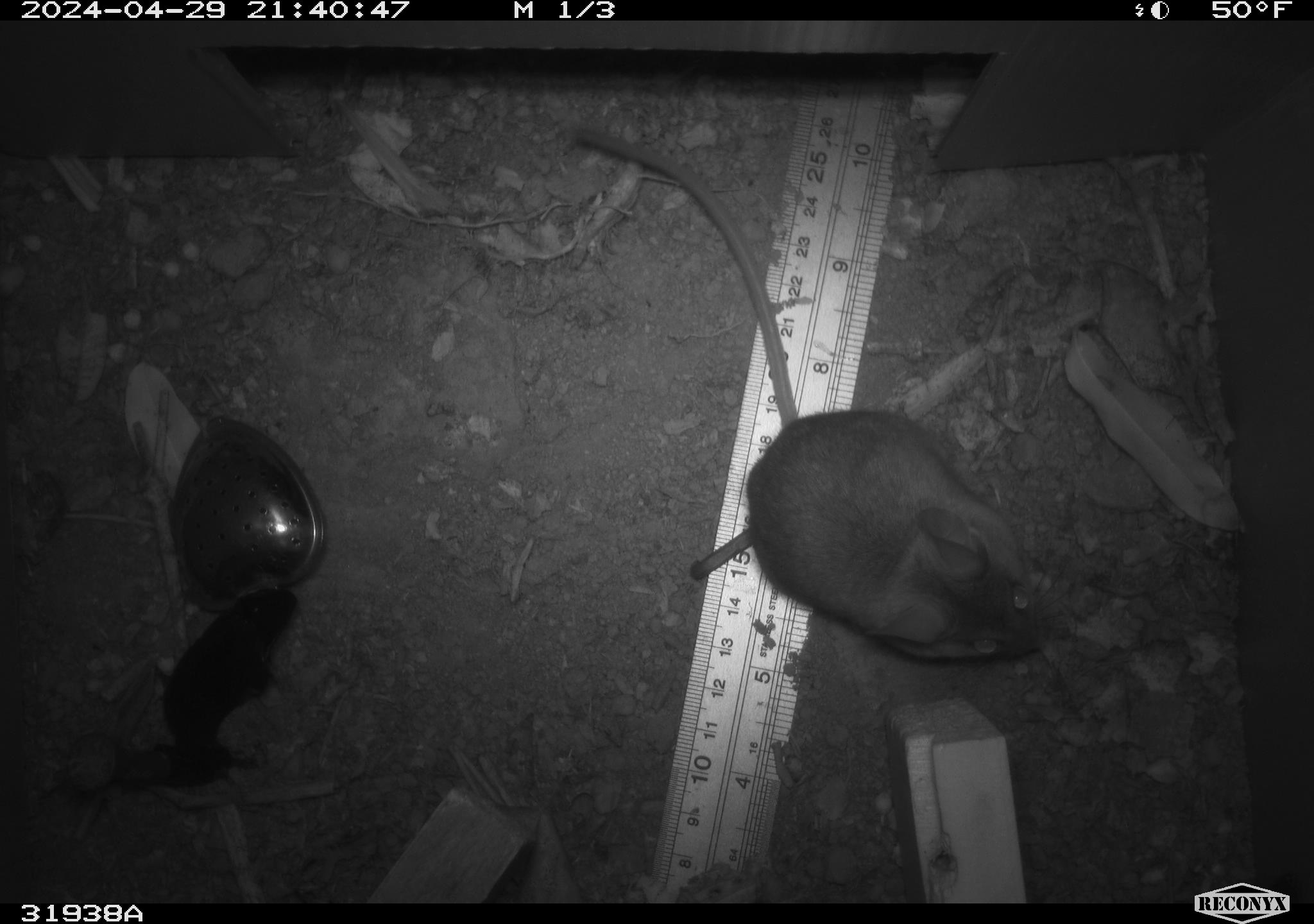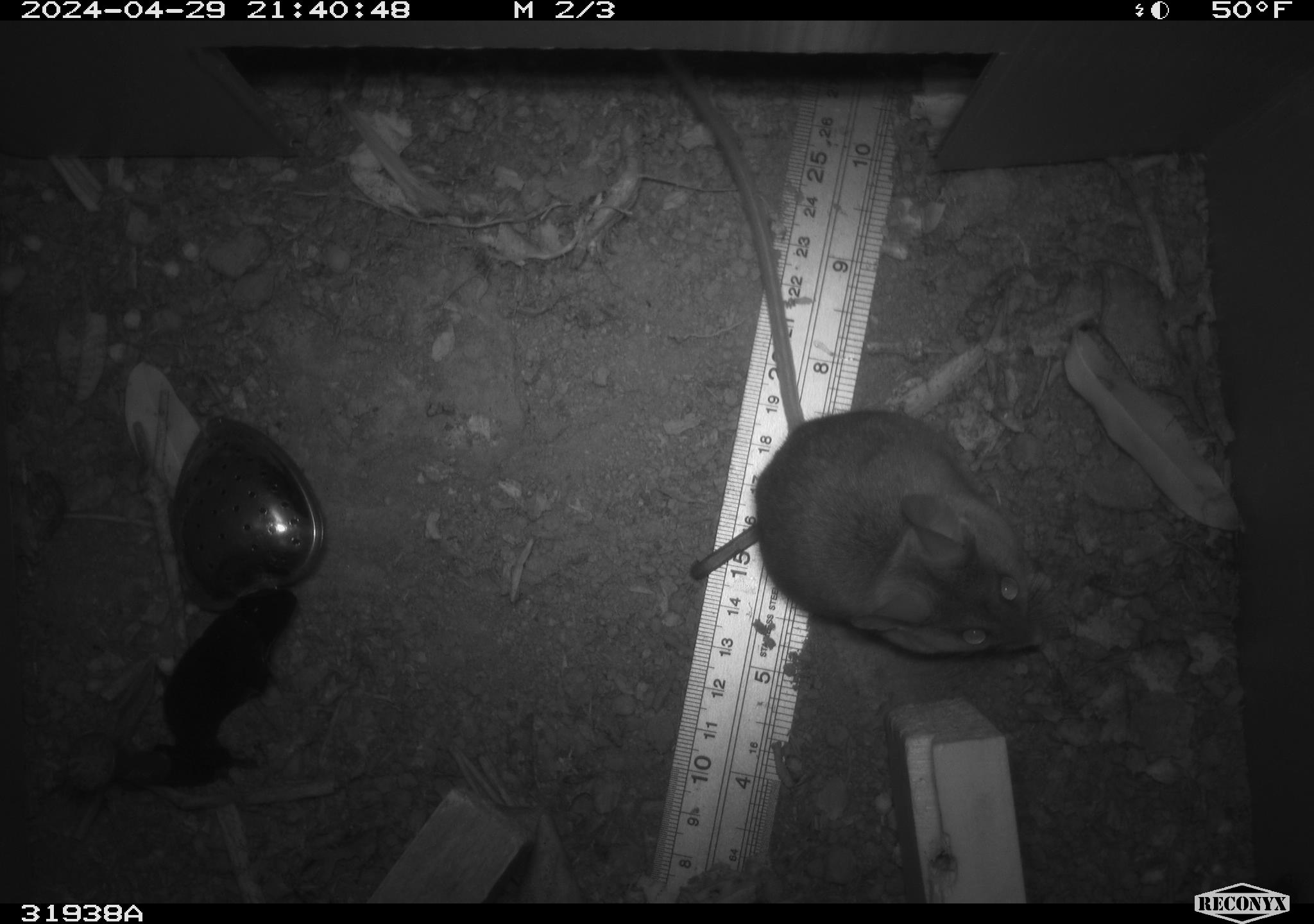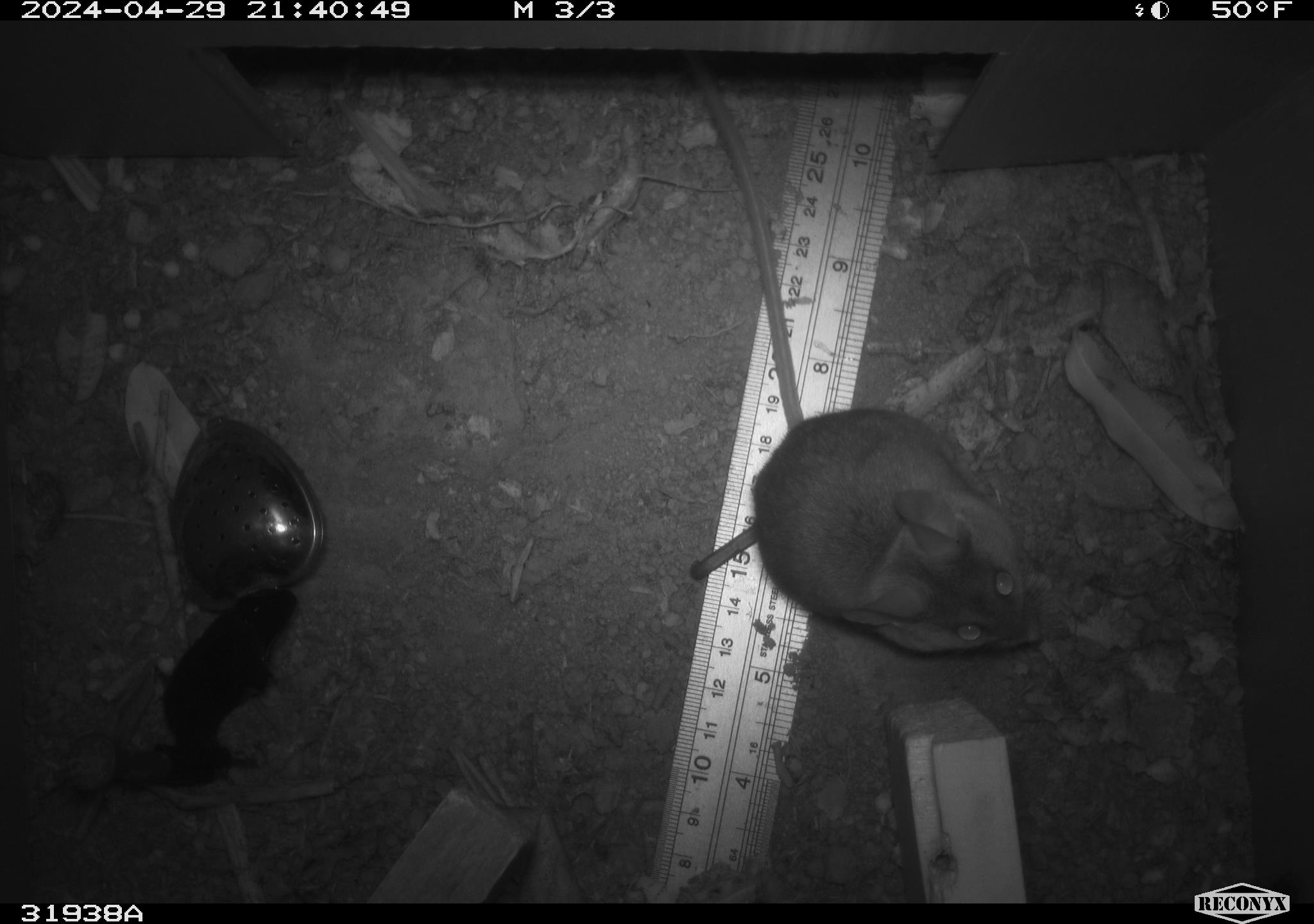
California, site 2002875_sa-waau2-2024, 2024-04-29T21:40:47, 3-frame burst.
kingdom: Animalia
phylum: Chordata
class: Mammalia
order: Rodentia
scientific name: Rodentia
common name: mouse species